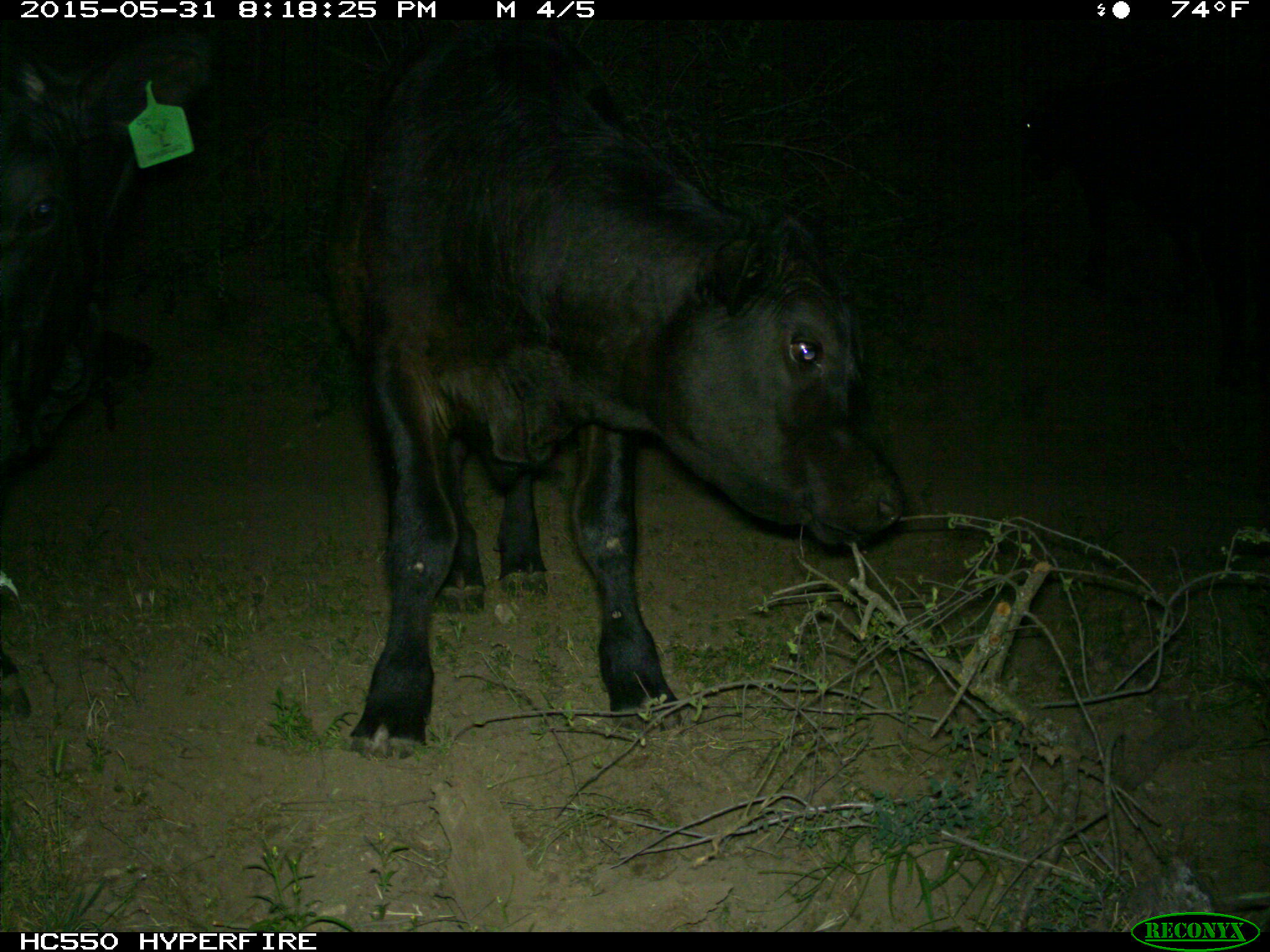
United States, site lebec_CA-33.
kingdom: Animalia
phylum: Chordata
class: Mammalia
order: Artiodactyla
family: Bovidae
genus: Bos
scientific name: Bos taurus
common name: domestic cow